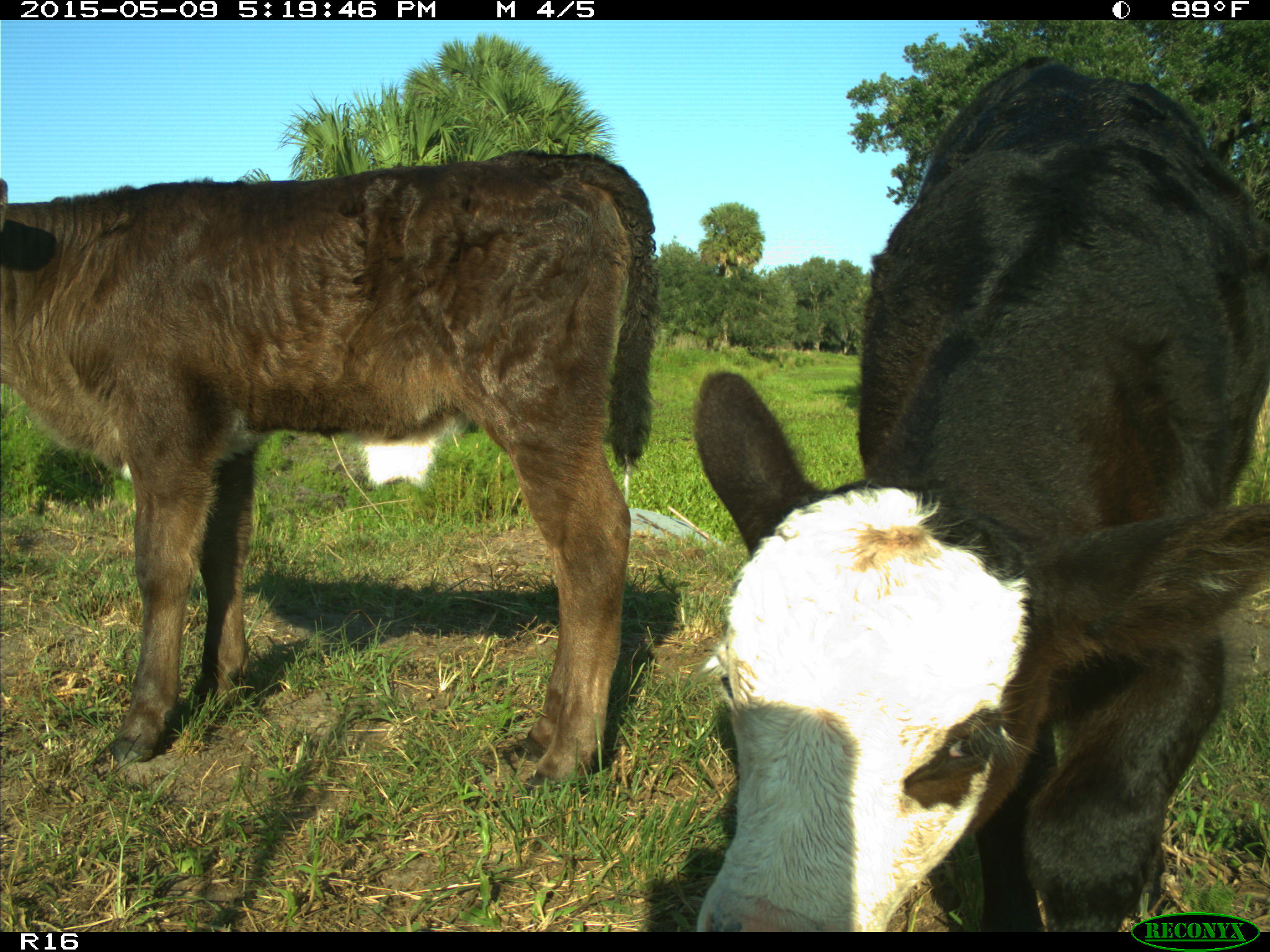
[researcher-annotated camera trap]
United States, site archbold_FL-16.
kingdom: Animalia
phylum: Chordata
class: Mammalia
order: Cingulata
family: Dasypodidae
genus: Dasypus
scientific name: Dasypus novemcinctus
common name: nine-banded armadillo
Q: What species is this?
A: Dasypus novemcinctus (nine-banded armadillo).